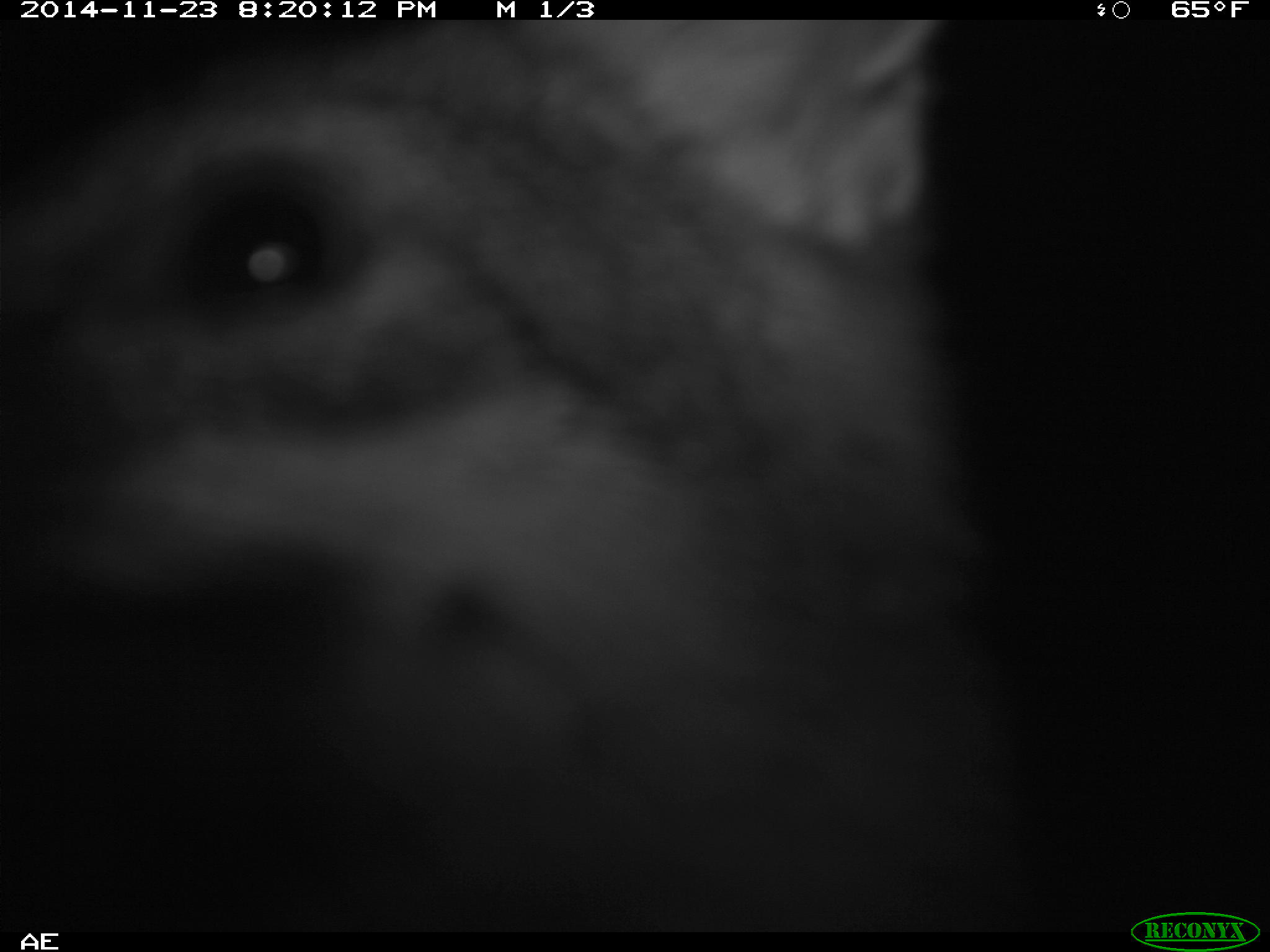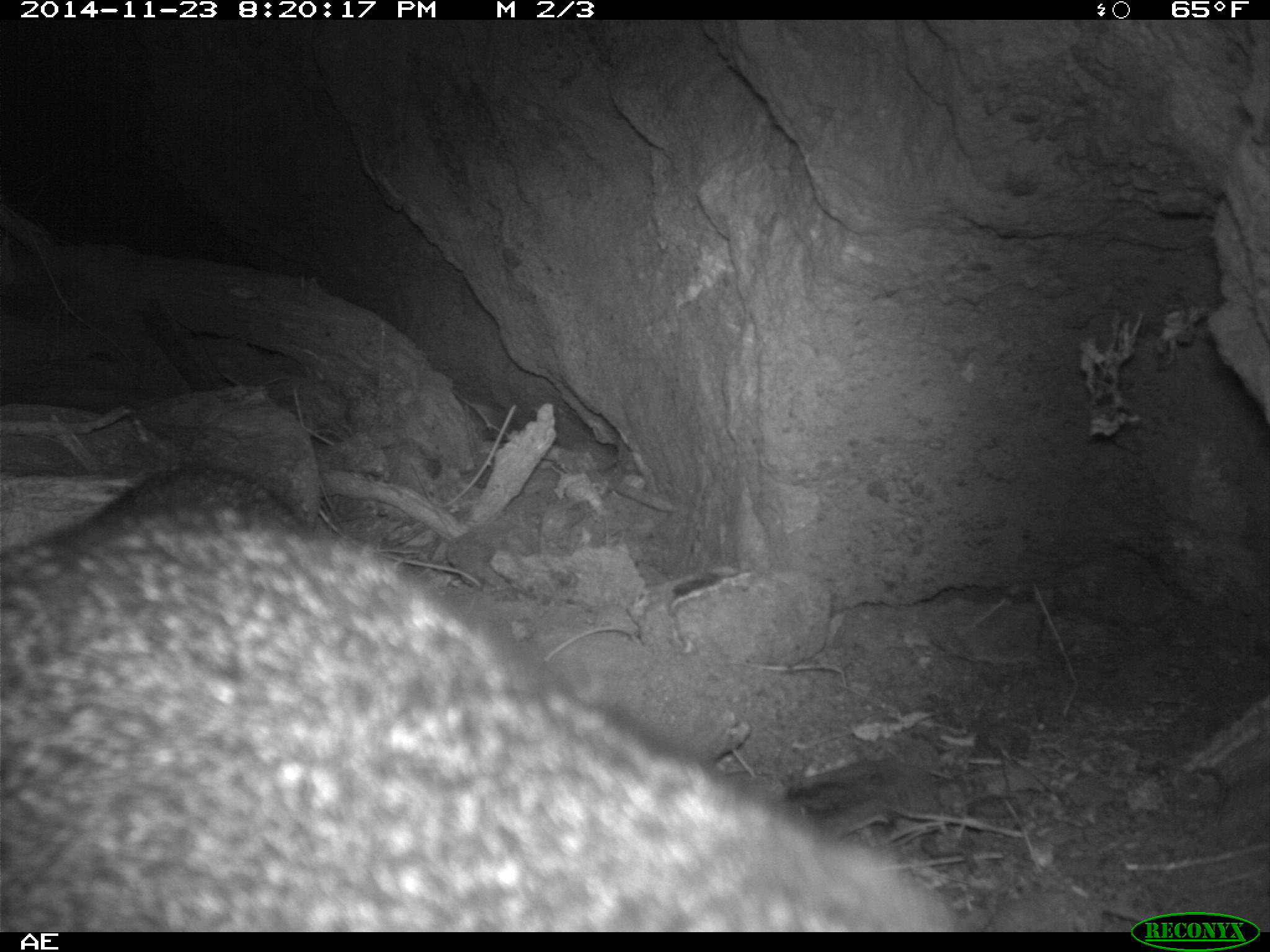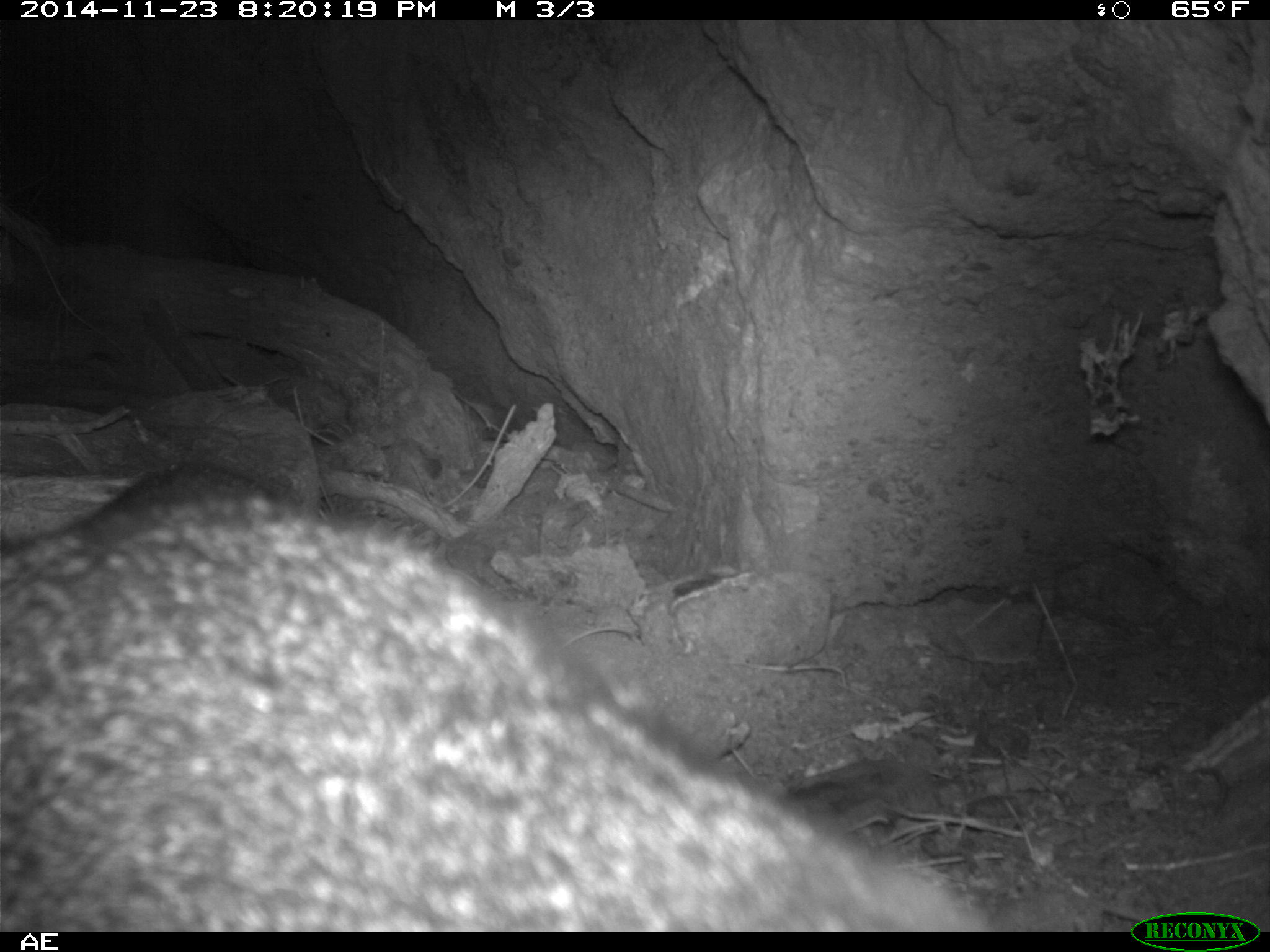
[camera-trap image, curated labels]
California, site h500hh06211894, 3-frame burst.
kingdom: Animalia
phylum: Chordata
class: Mammalia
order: Carnivora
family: Canidae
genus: Urocyon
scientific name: Urocyon littoralis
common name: island fox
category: fox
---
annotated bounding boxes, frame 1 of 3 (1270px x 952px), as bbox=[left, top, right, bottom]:
fox: bbox=[0, 20, 1050, 932]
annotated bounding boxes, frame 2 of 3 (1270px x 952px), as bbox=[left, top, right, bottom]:
fox: bbox=[0, 462, 961, 931]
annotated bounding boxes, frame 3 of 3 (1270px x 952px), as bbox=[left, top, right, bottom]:
fox: bbox=[0, 461, 1000, 932]